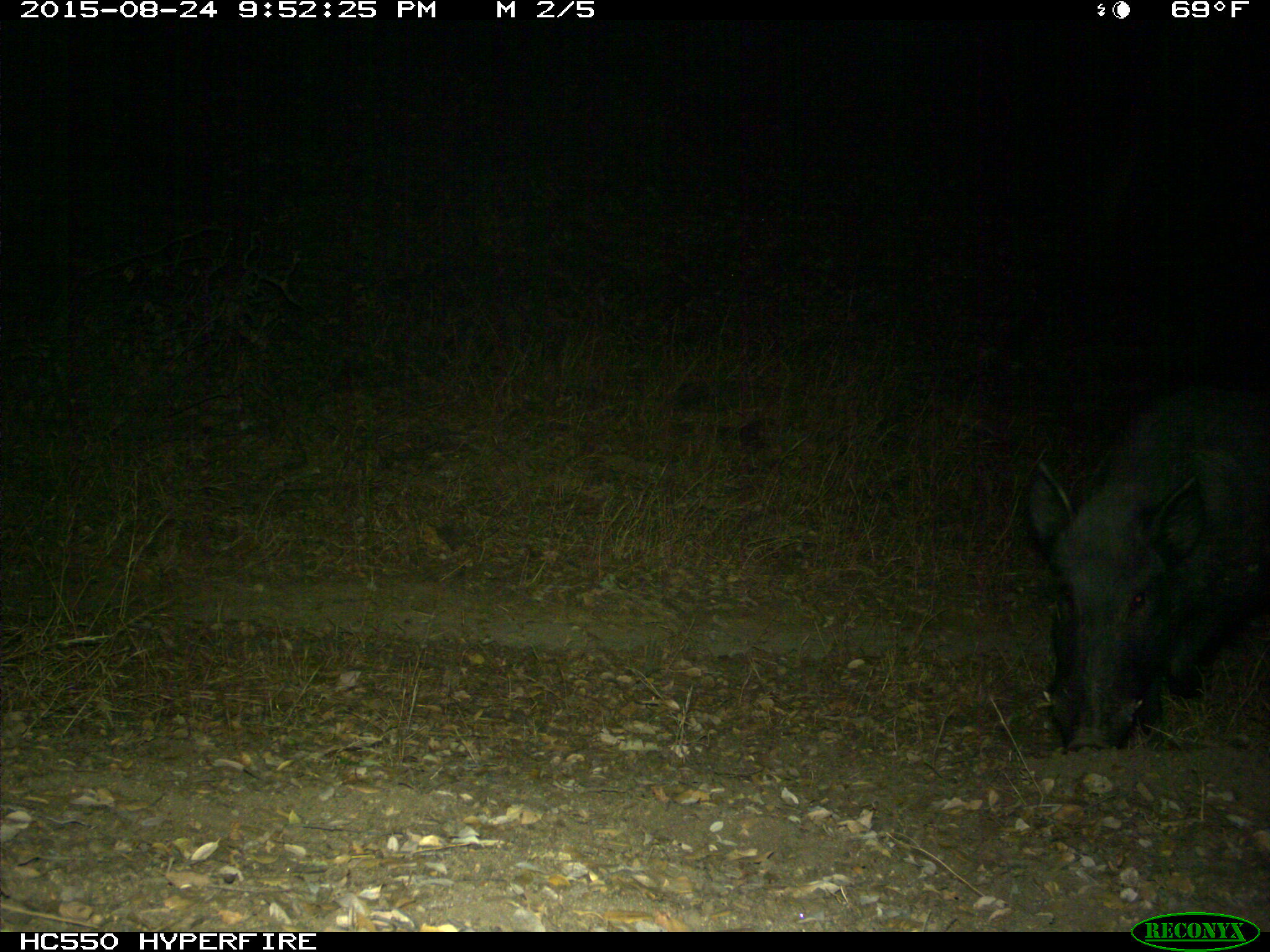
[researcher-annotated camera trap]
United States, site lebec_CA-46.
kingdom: Animalia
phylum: Chordata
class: Mammalia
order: Artiodactyla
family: Suidae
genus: Sus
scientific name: Sus scrofa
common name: wild boar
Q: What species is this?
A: Sus scrofa (wild boar).